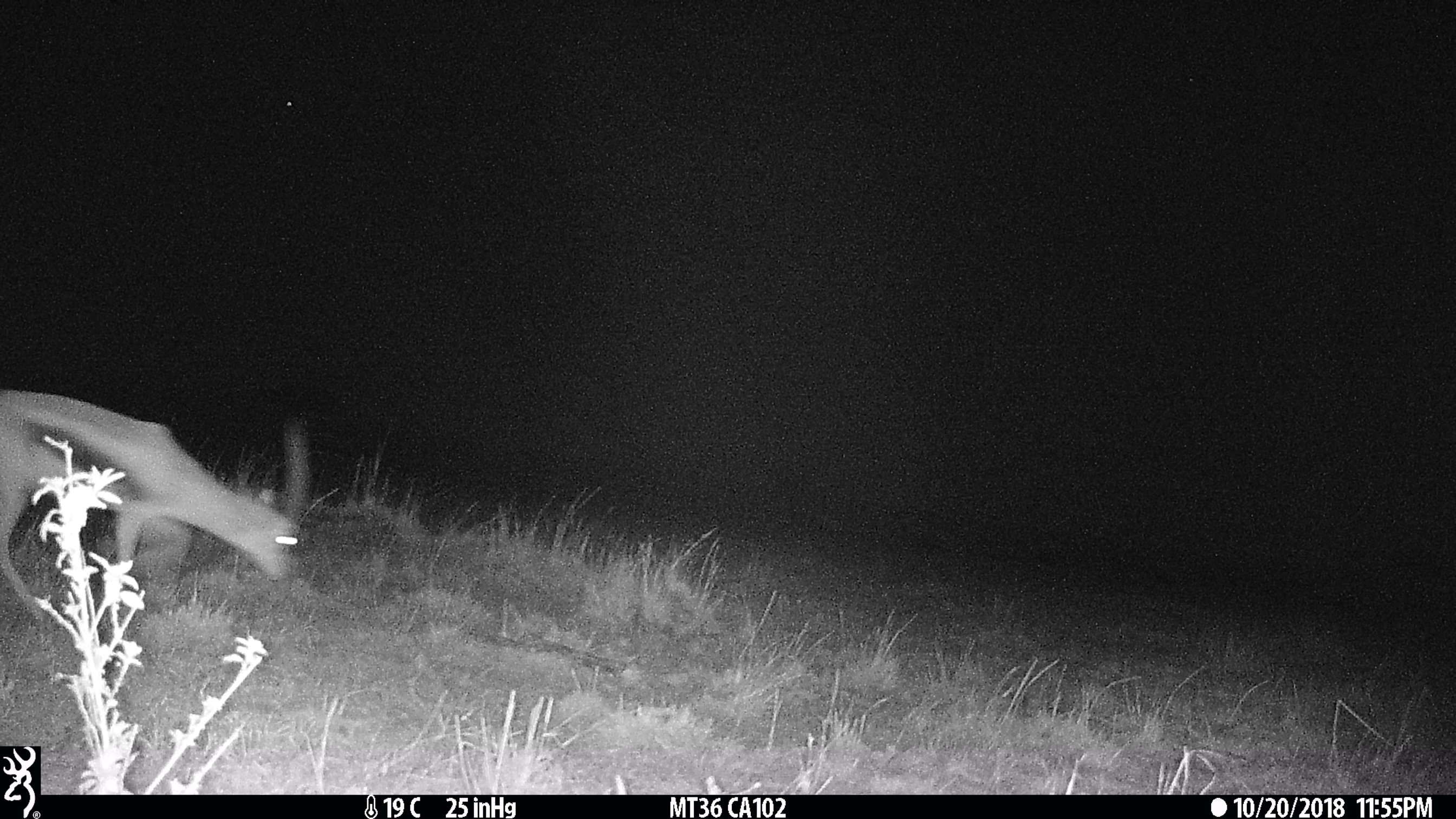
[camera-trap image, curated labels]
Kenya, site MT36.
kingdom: Animalia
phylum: Chordata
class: Mammalia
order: Artiodactyla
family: Bovidae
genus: Eudorcas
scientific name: Eudorcas thomsonii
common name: thomon's gazelle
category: gazelle thomsons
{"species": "gazelle thomsons (thomon's gazelle) (Eudorcas thomsonii)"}